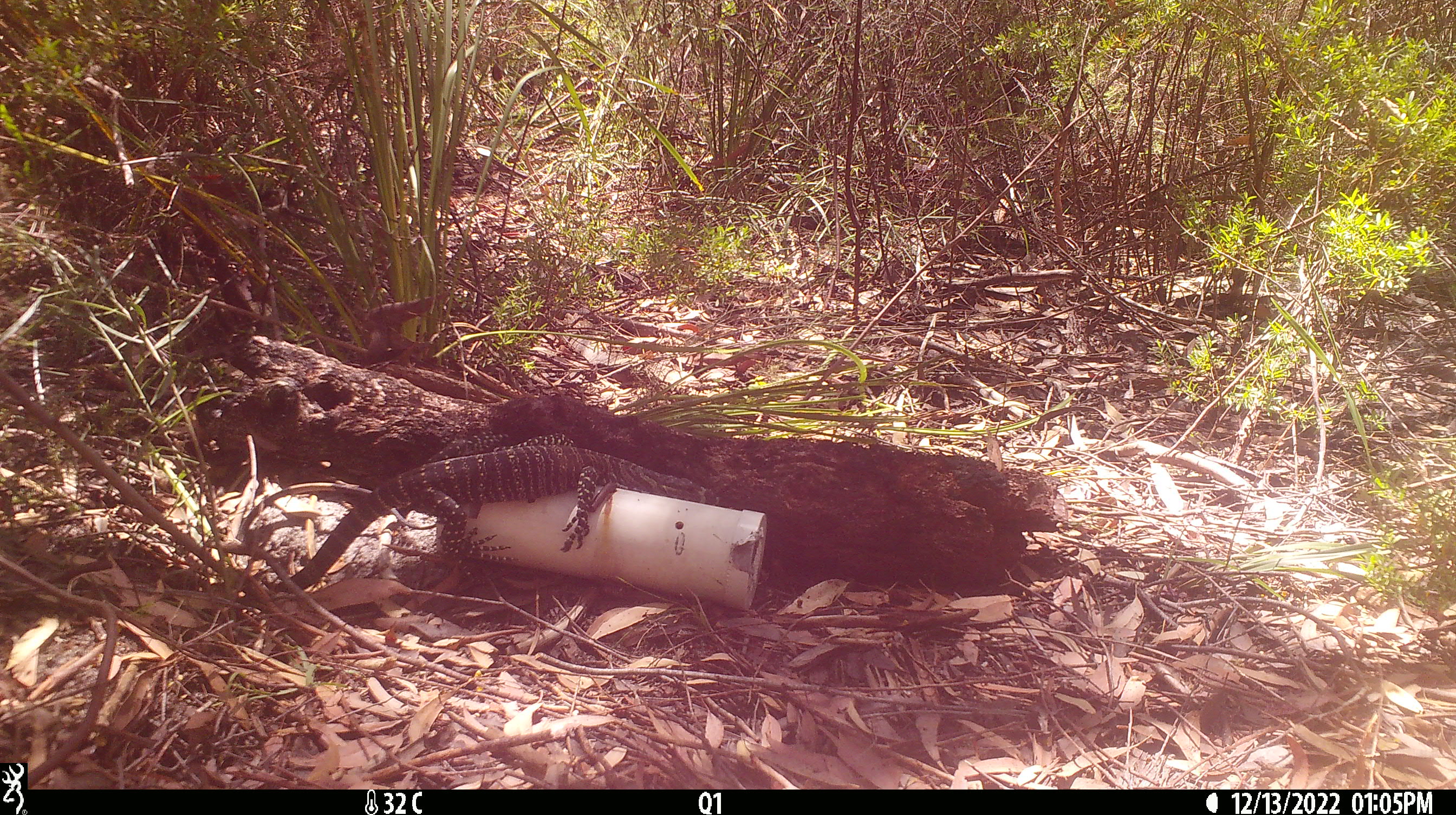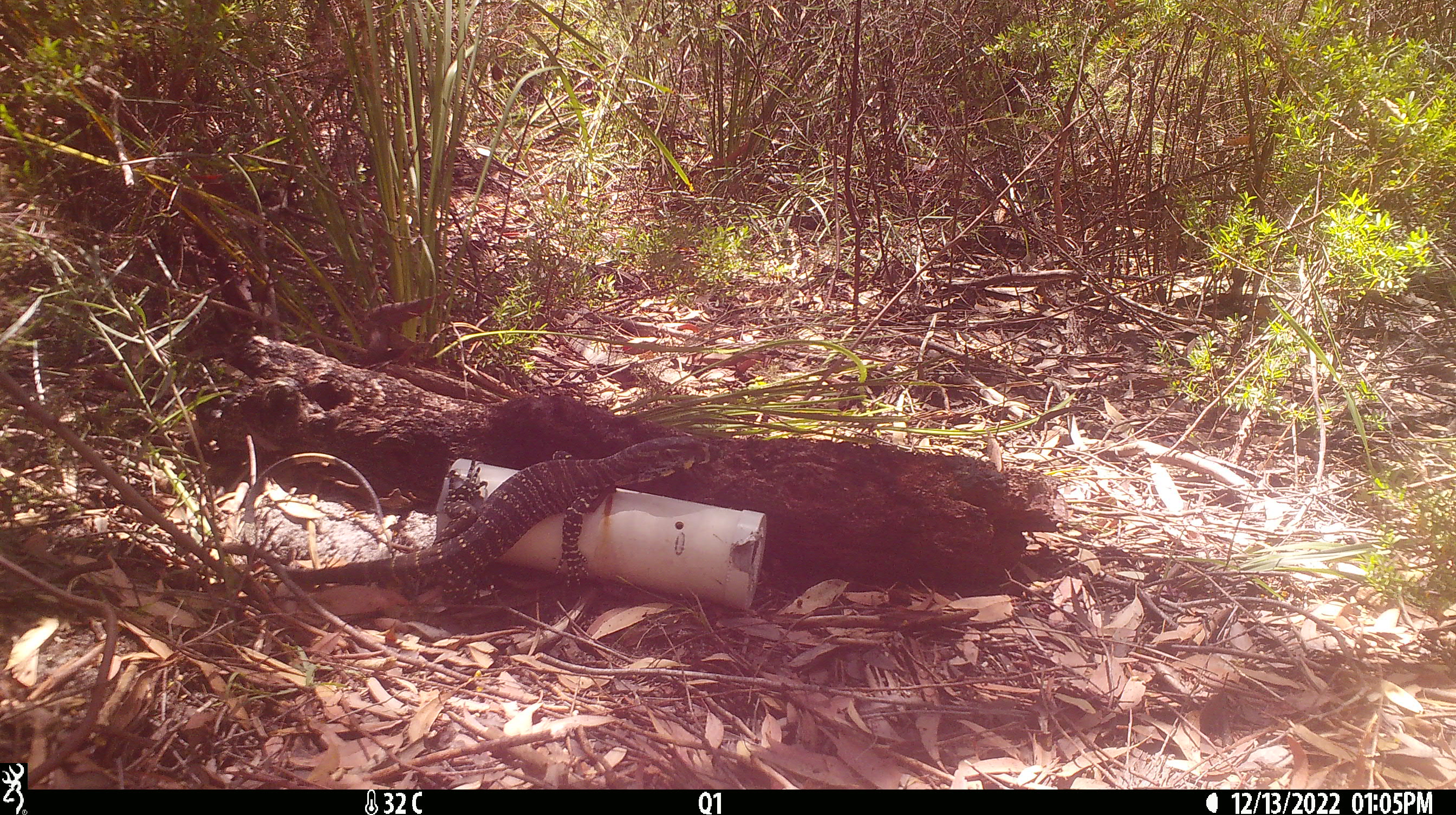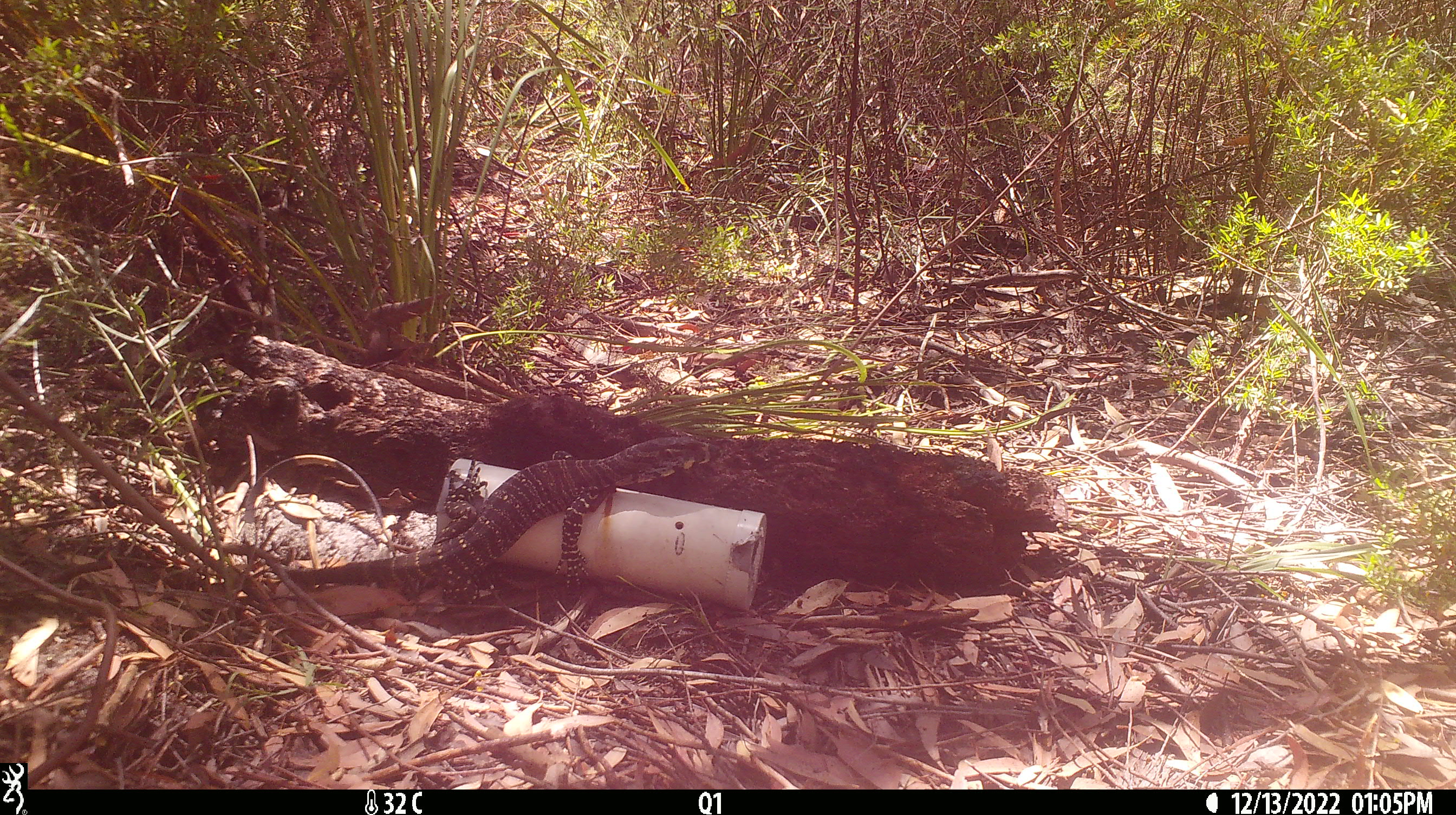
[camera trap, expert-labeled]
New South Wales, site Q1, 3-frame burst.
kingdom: Animalia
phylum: Chordata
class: Reptilia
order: Squamata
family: Varanidae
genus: Varanus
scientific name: Varanus varius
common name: lace monitor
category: goanna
Goanna (lace monitor) (Varanus varius).